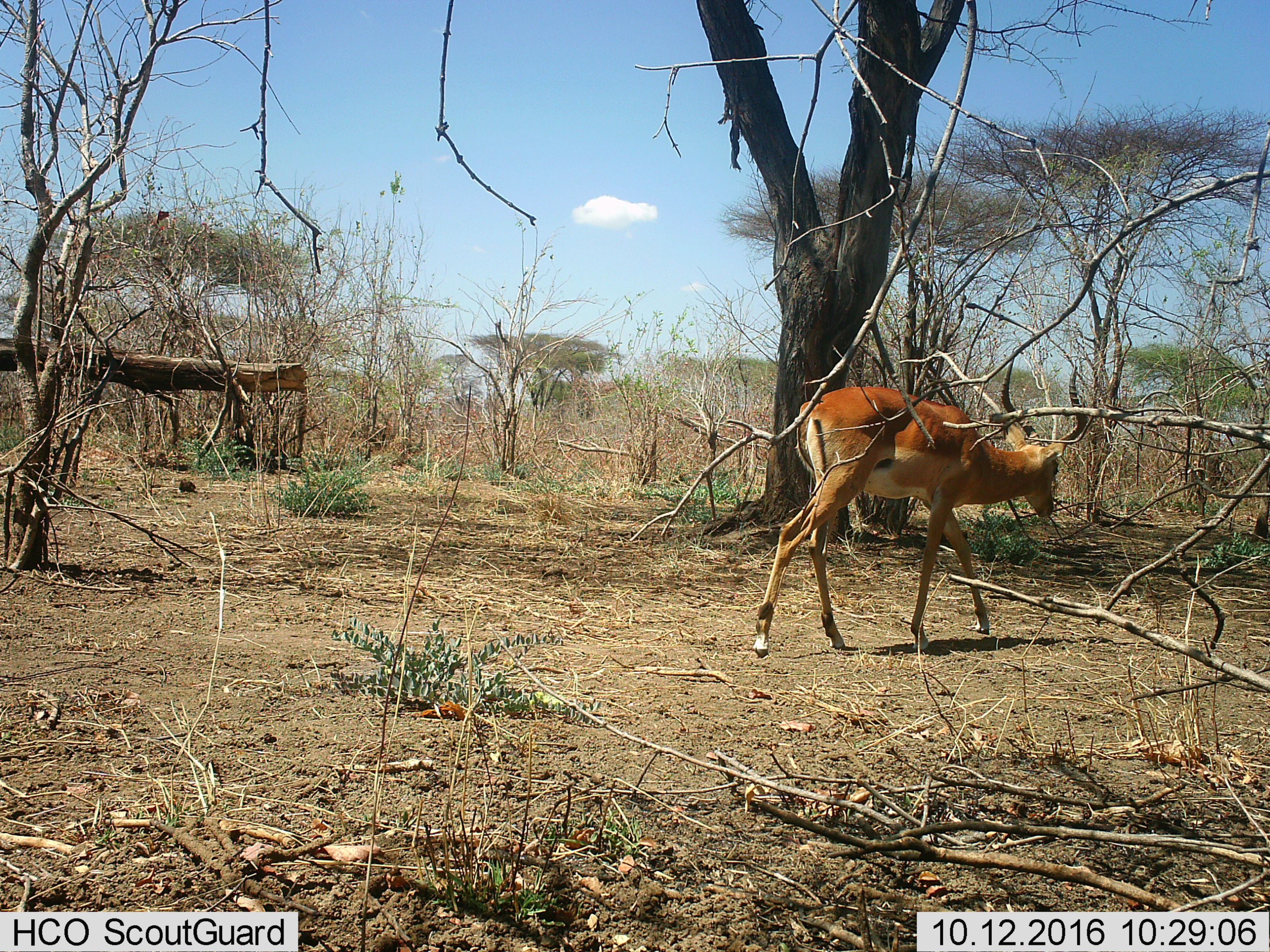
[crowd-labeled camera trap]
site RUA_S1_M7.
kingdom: Animalia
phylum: Chordata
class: Mammalia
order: Artiodactyla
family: Bovidae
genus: Aepyceros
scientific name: Aepyceros melampus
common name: impala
Impala (Aepyceros melampus), count 1. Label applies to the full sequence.